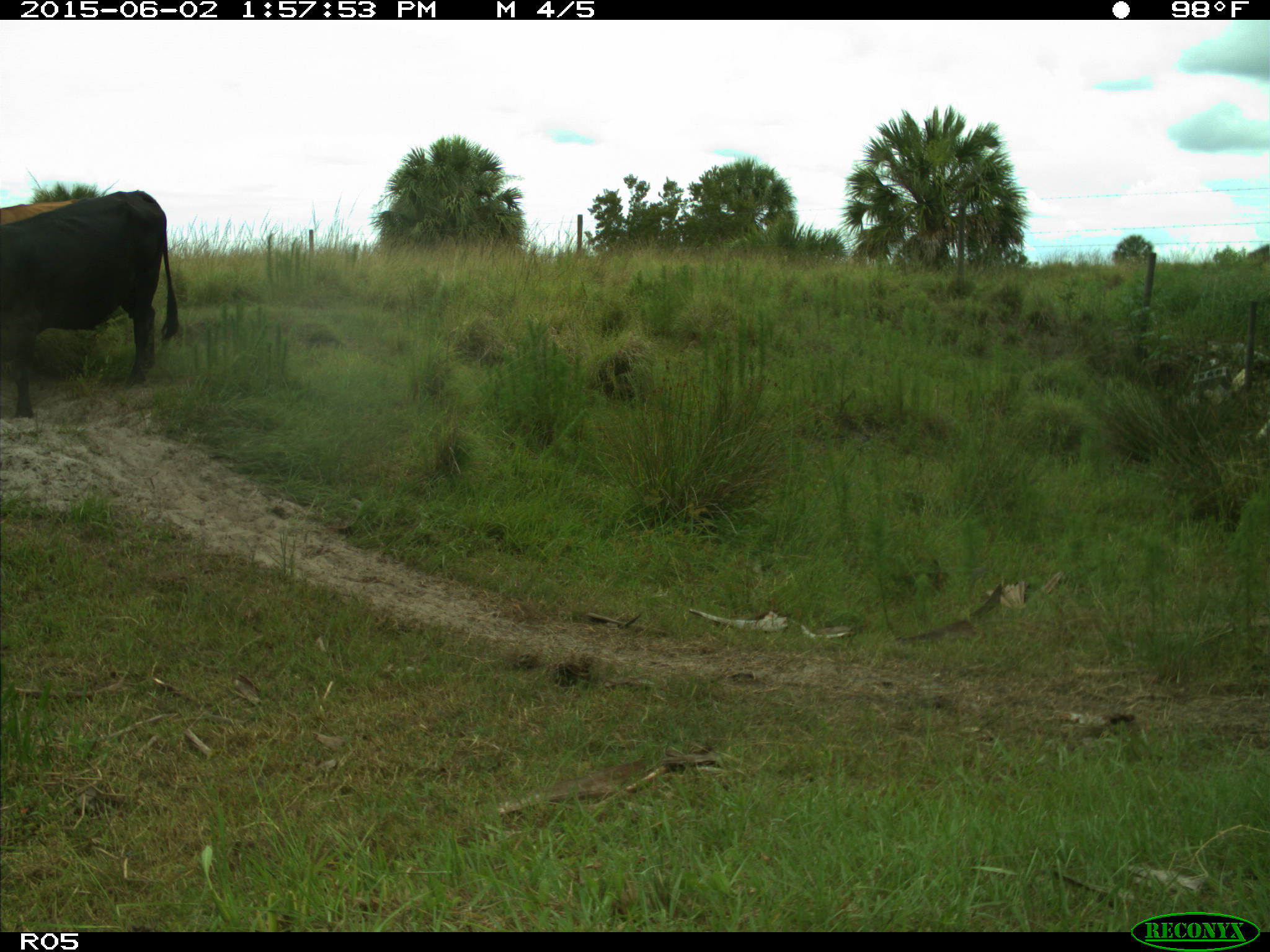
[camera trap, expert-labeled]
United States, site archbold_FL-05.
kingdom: Animalia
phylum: Chordata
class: Mammalia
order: Artiodactyla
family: Bovidae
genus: Bos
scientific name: Bos taurus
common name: domestic cow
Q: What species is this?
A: Bos taurus (domestic cow).